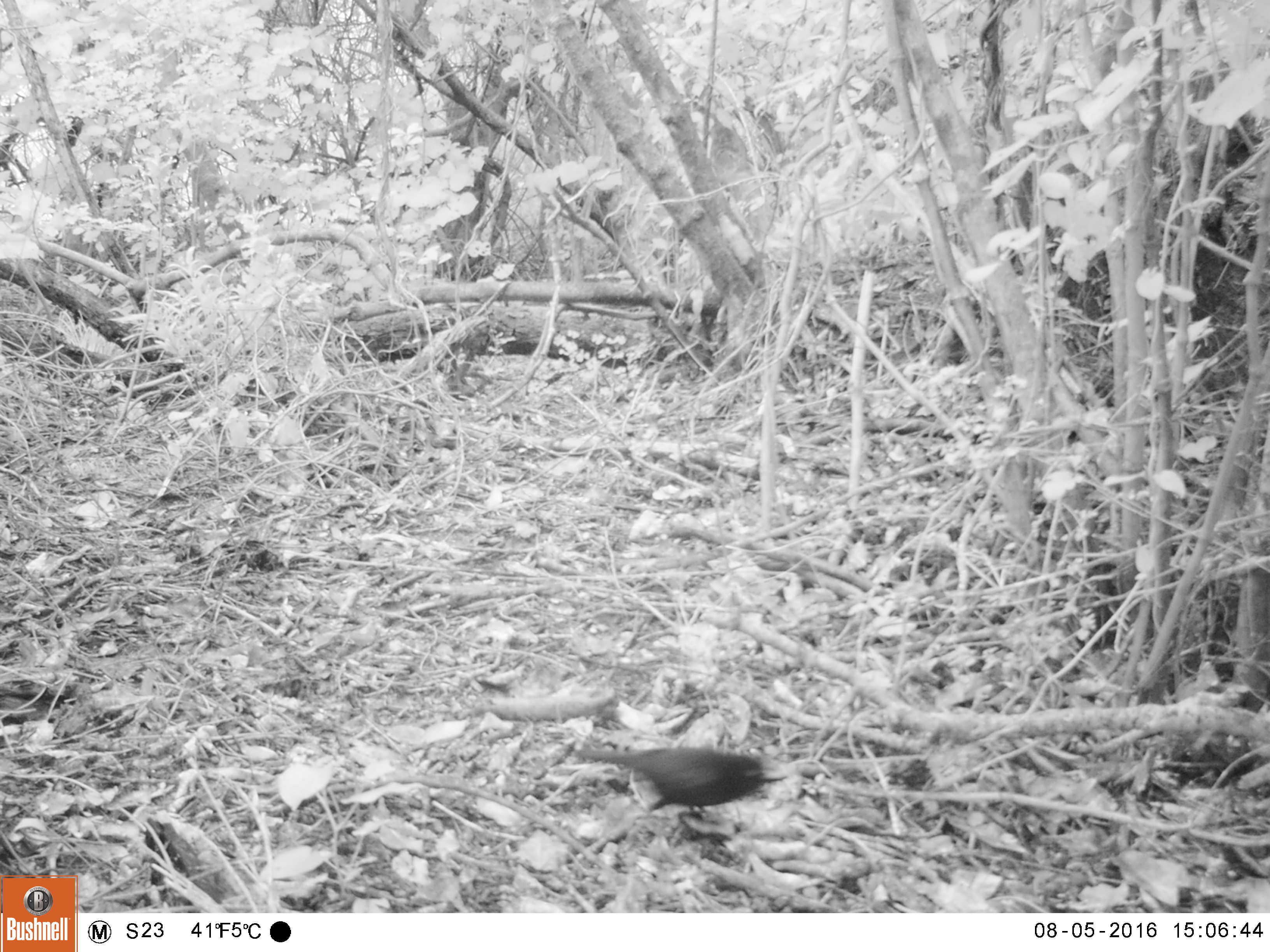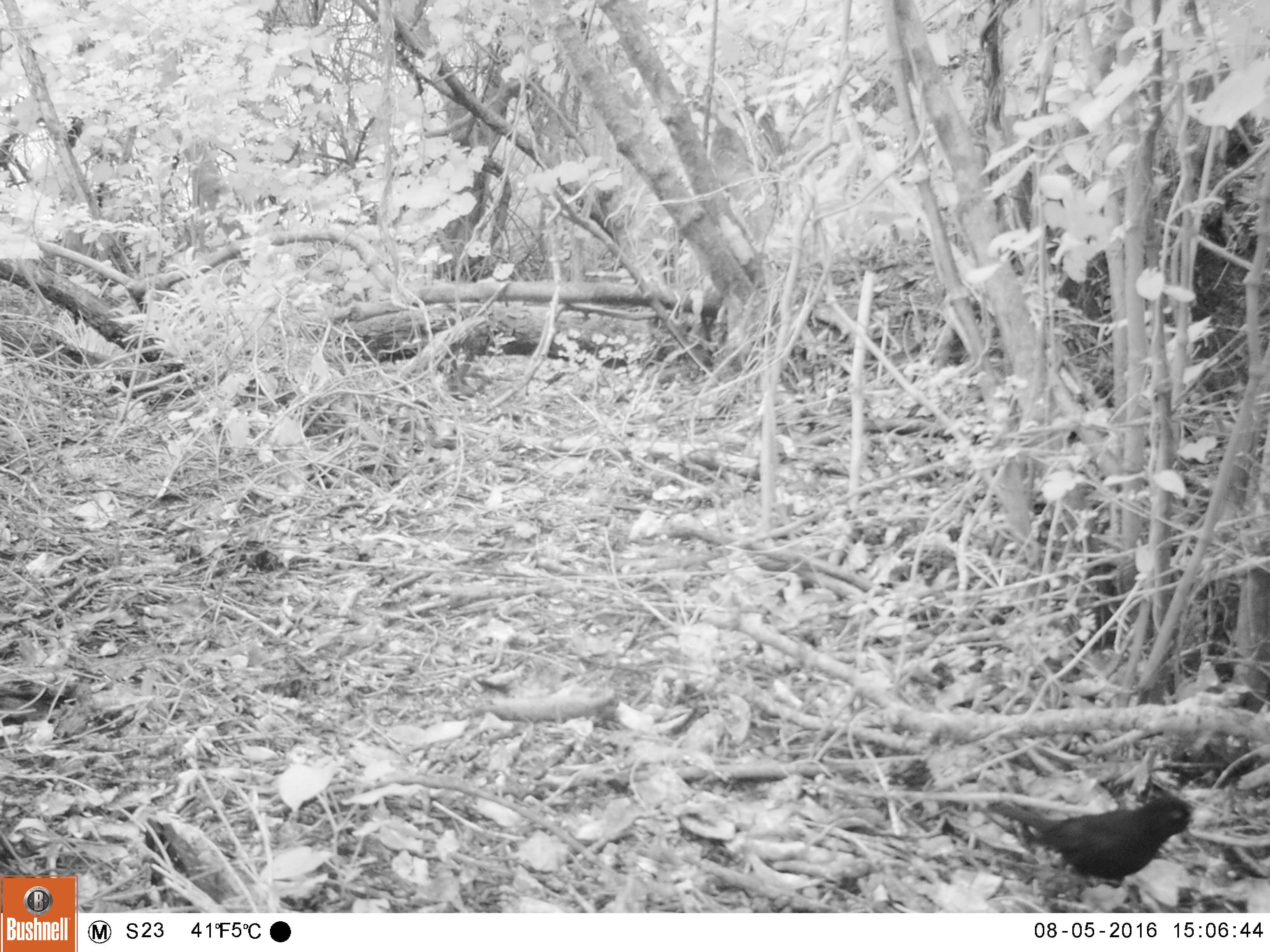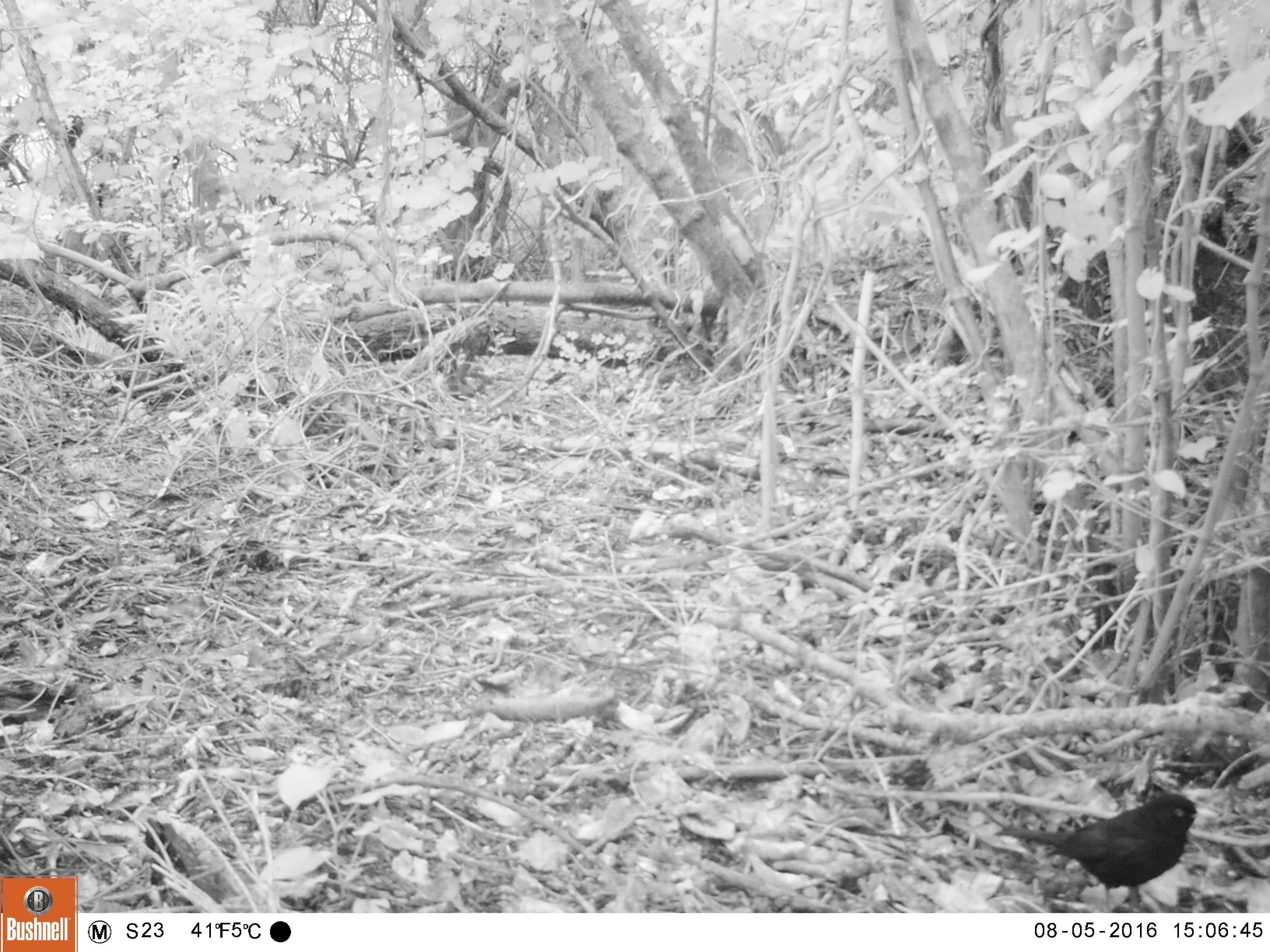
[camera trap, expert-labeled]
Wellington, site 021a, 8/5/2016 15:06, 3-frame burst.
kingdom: Animalia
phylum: Chordata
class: Aves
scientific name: Aves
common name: bird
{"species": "bird (Aves)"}